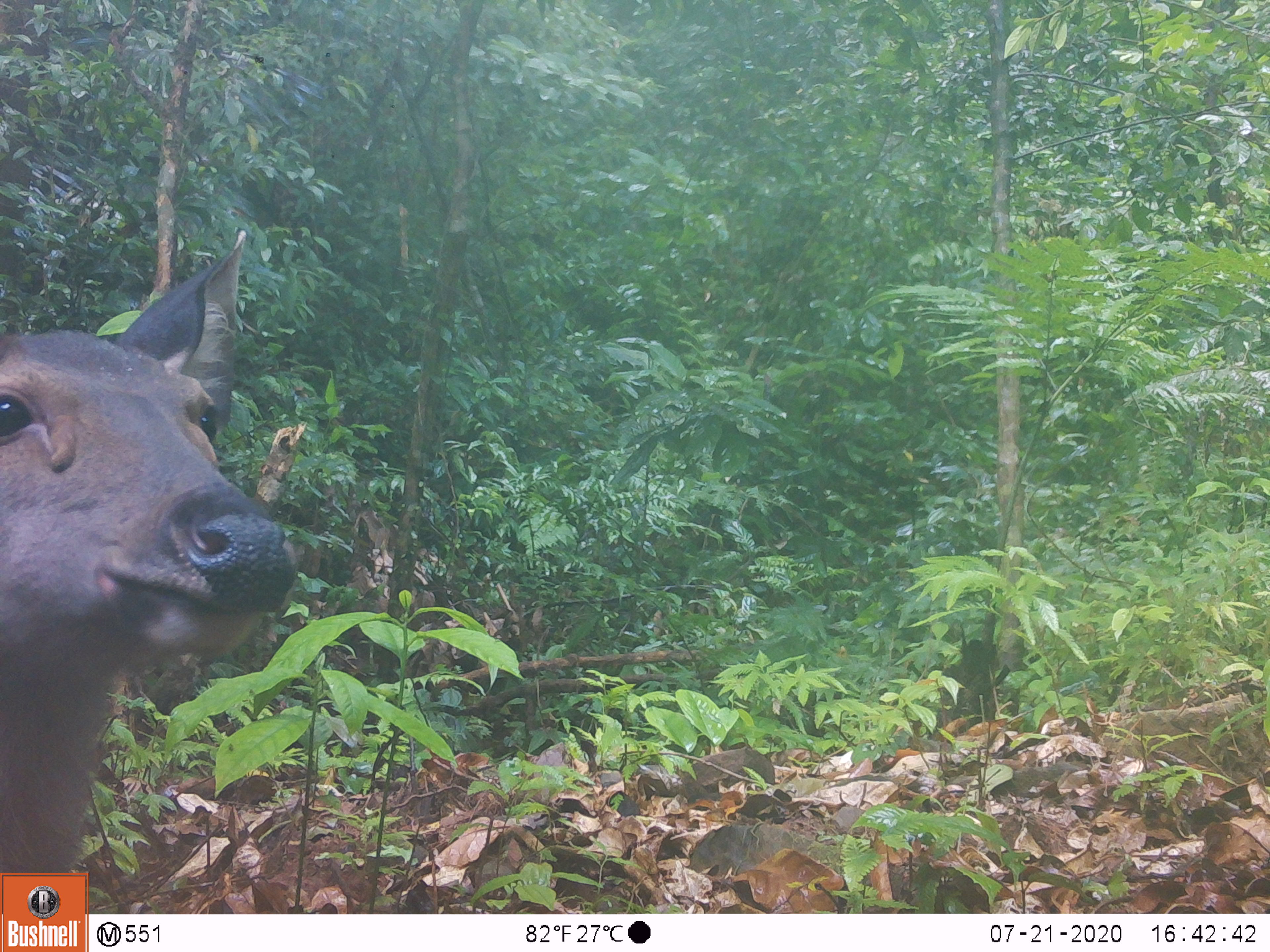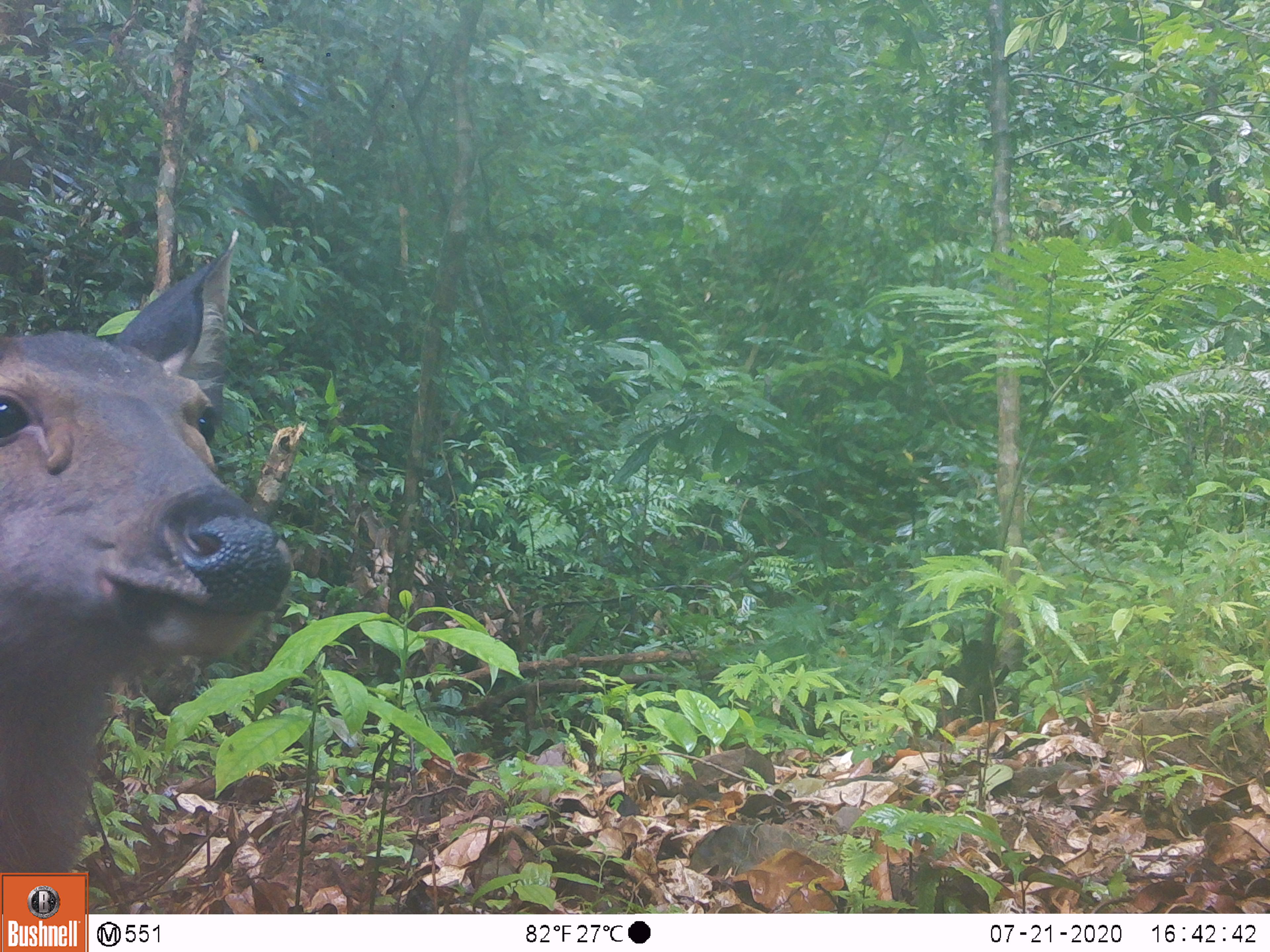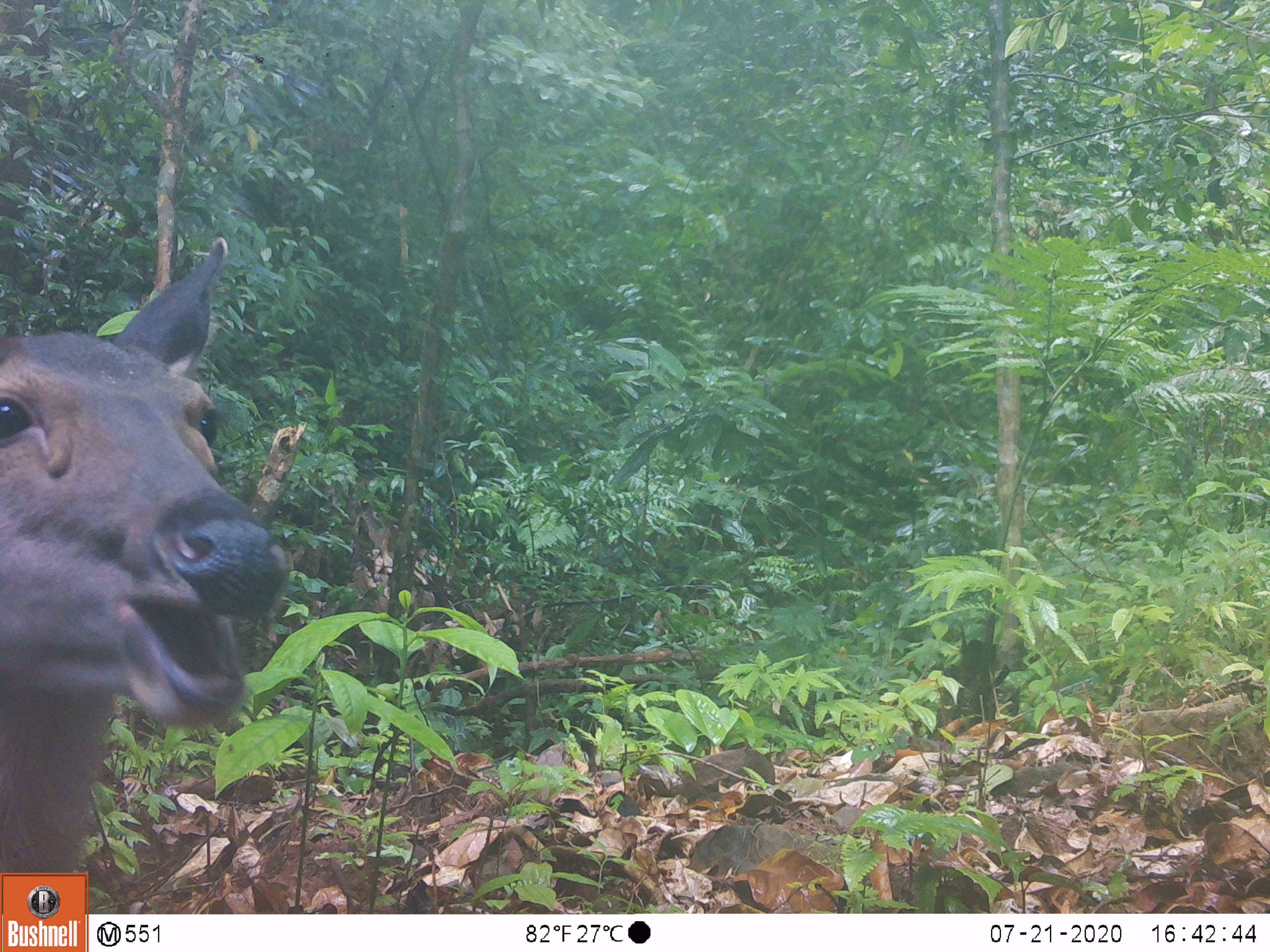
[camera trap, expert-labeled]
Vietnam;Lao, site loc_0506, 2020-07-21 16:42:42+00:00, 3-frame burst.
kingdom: Animalia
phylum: Chordata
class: Mammalia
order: Artiodactyla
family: Cervidae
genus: Rusa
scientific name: Rusa unicolor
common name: sambar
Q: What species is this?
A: Sambar (Rusa unicolor).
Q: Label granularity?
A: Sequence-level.